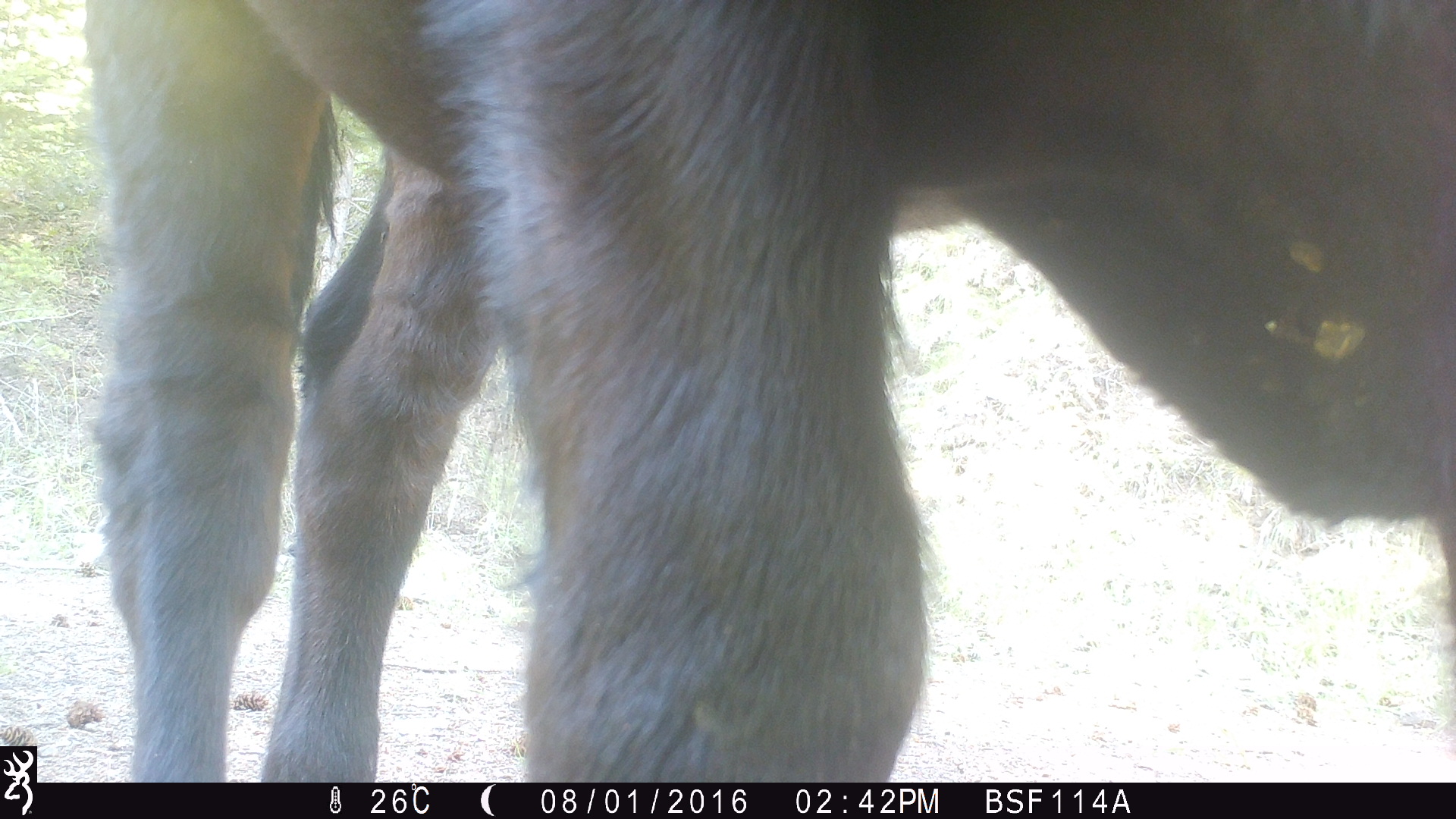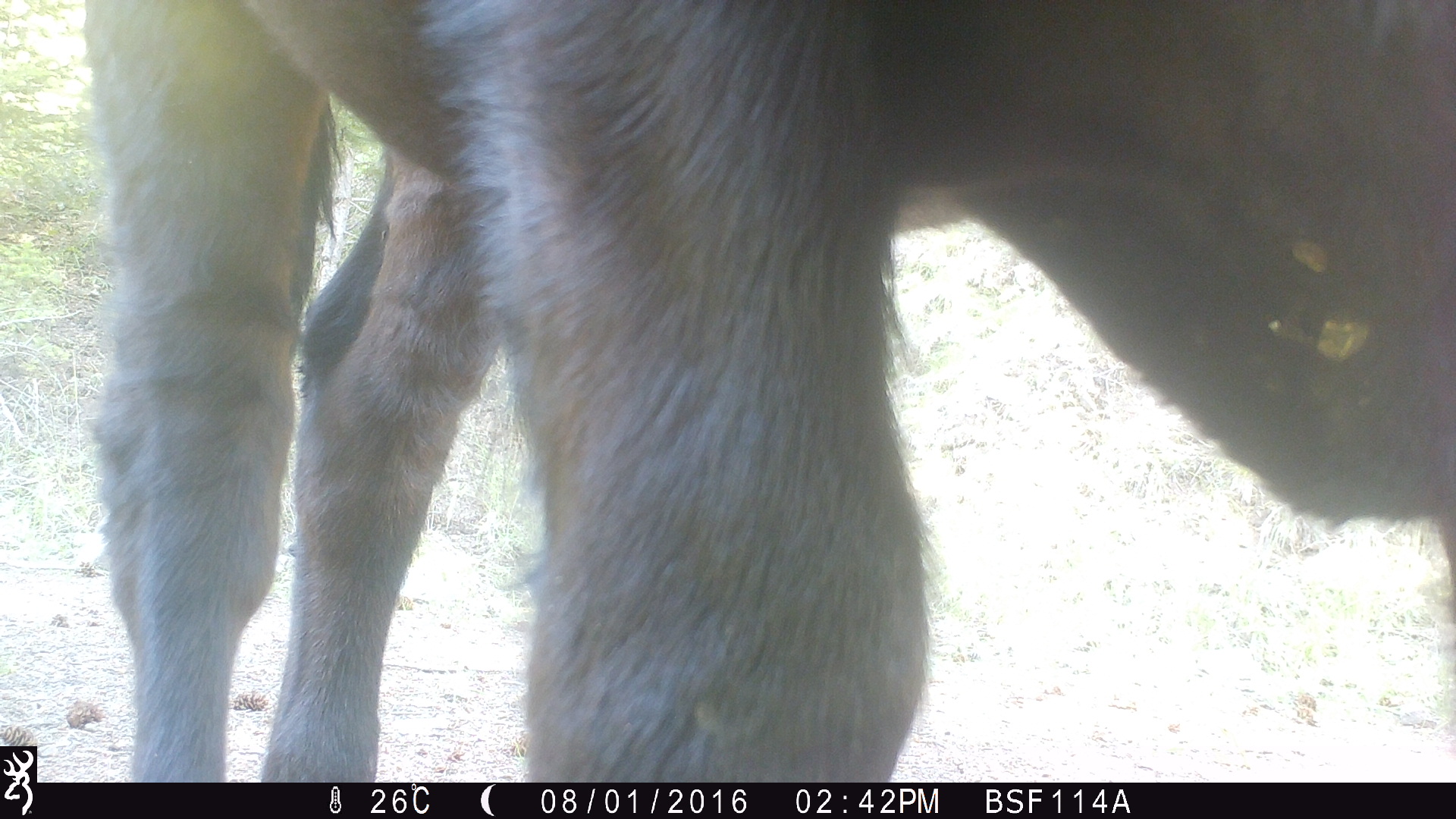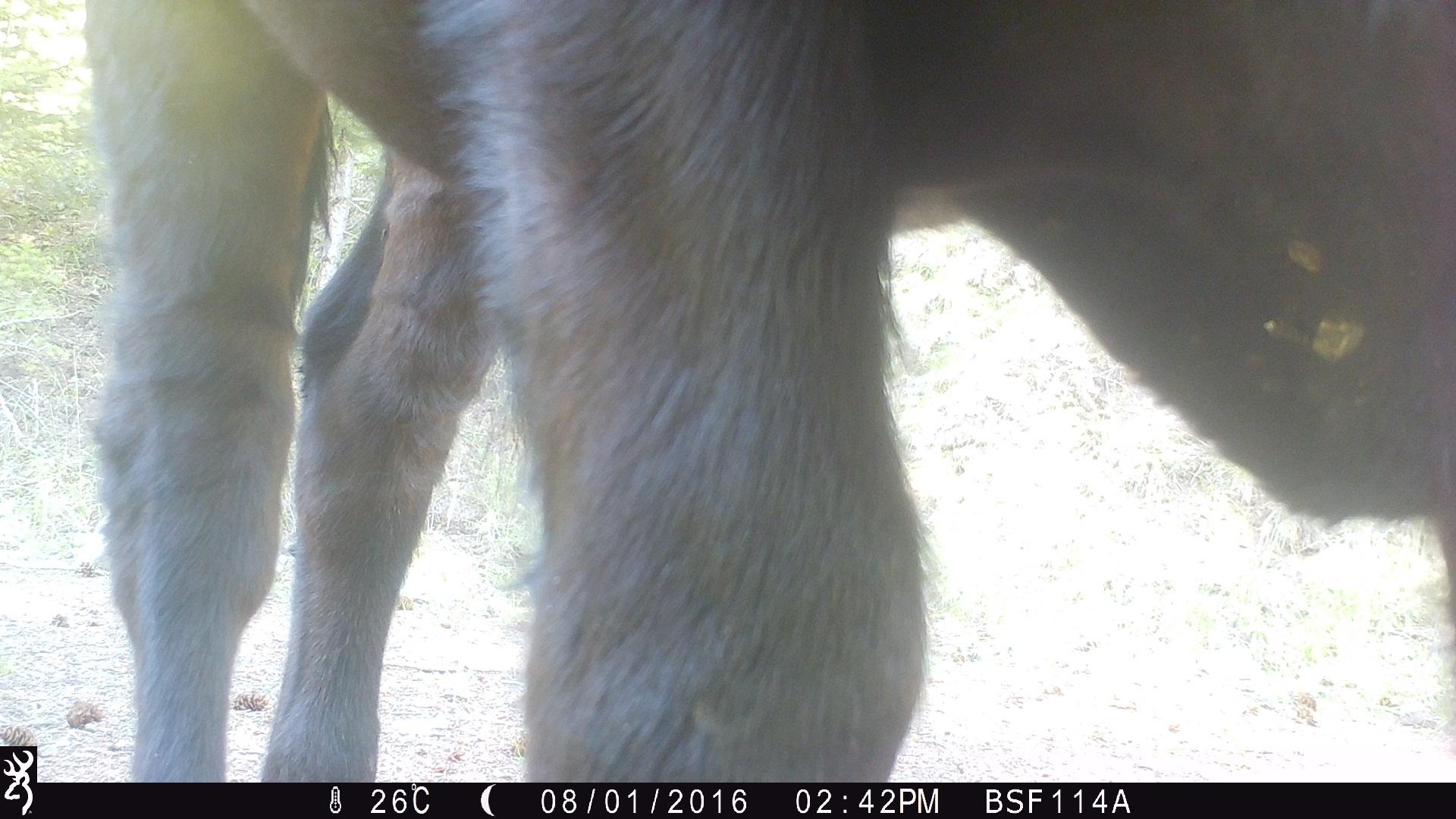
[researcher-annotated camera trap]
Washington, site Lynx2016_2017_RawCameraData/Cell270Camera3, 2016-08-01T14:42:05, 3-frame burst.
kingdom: Animalia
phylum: Chordata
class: Mammalia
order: Artiodactyla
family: Bovidae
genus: Bos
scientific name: Bos taurus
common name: domestic cattle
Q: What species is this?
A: Domestic cattle (Bos taurus).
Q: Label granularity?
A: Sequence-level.